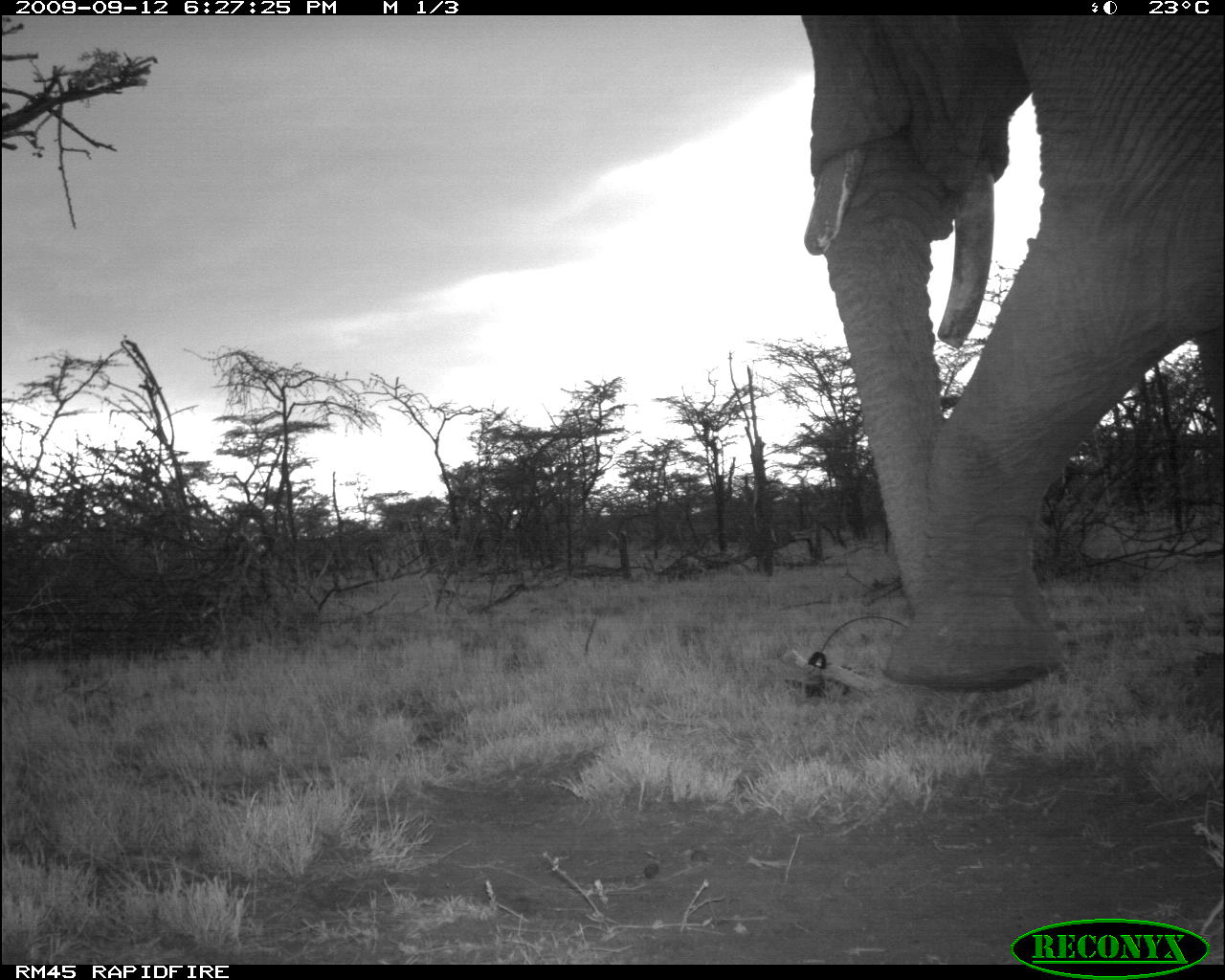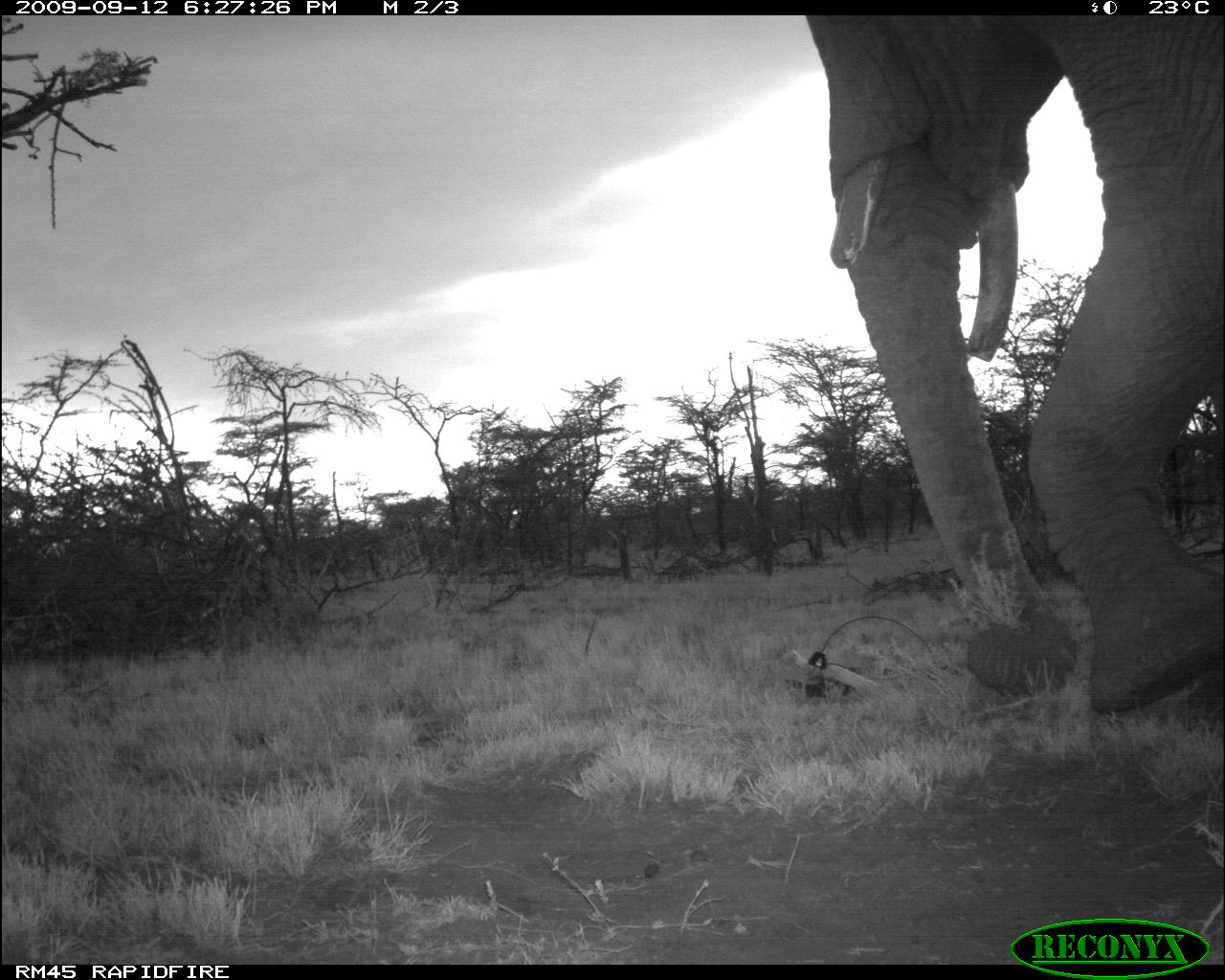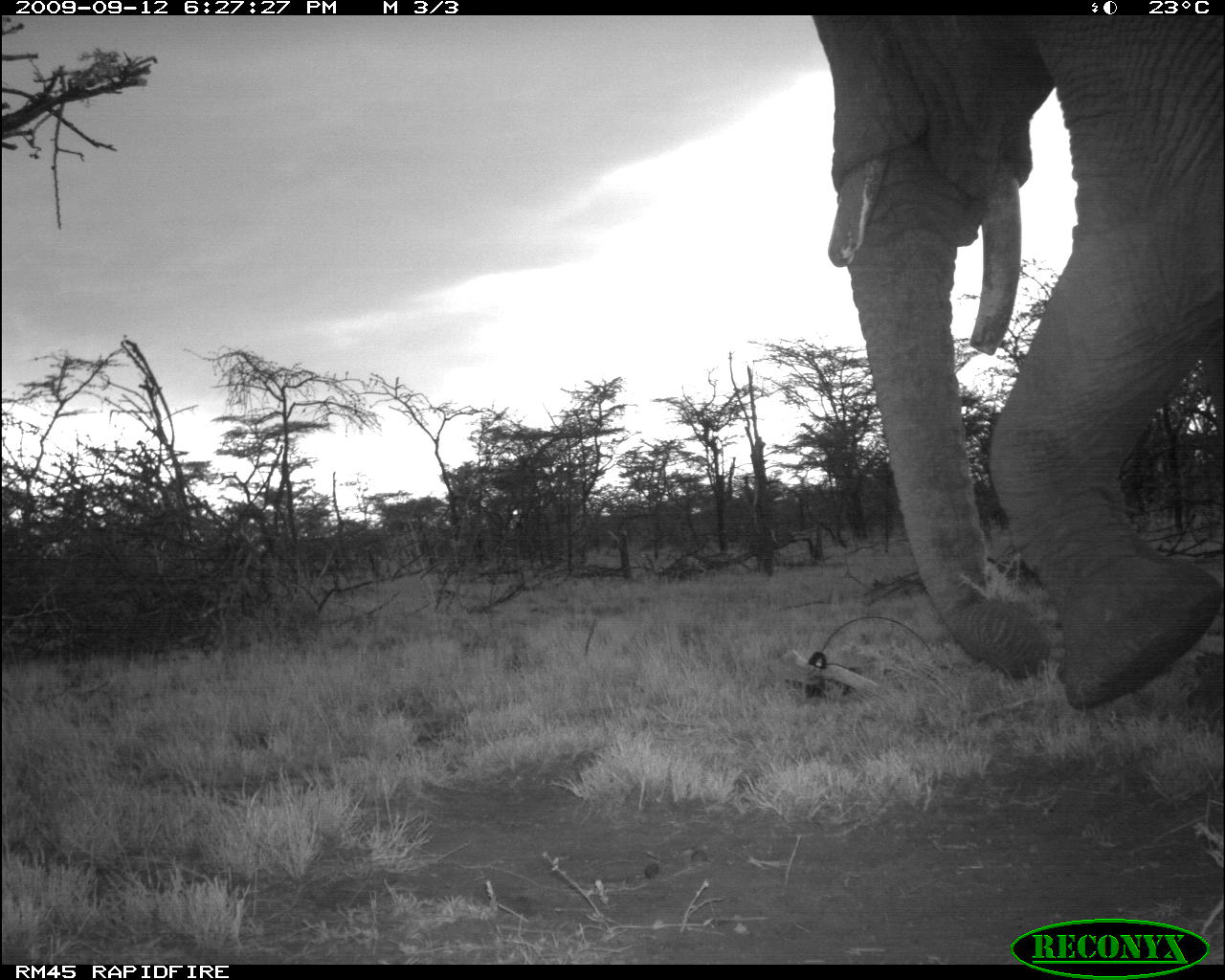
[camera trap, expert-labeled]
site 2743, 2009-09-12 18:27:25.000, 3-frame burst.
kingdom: Animalia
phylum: Chordata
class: Mammalia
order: Proboscidea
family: Elephantidae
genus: Loxodonta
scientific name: Loxodonta africana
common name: african bush elephant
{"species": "Loxodonta africana (african bush elephant)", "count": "1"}